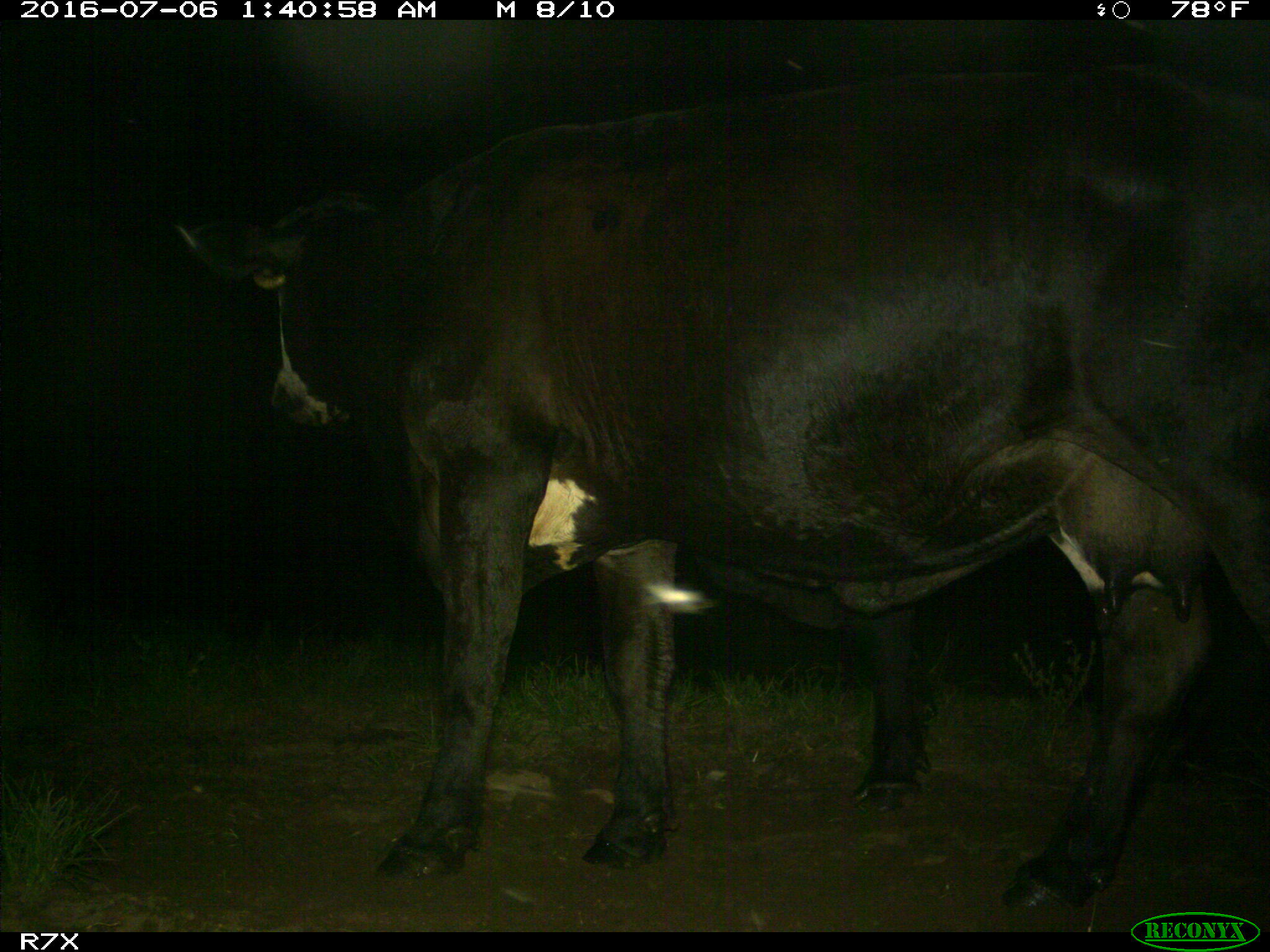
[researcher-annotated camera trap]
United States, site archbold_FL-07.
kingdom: Animalia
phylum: Chordata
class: Mammalia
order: Artiodactyla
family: Bovidae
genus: Bos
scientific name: Bos taurus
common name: domestic cow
Bos taurus (domestic cow).